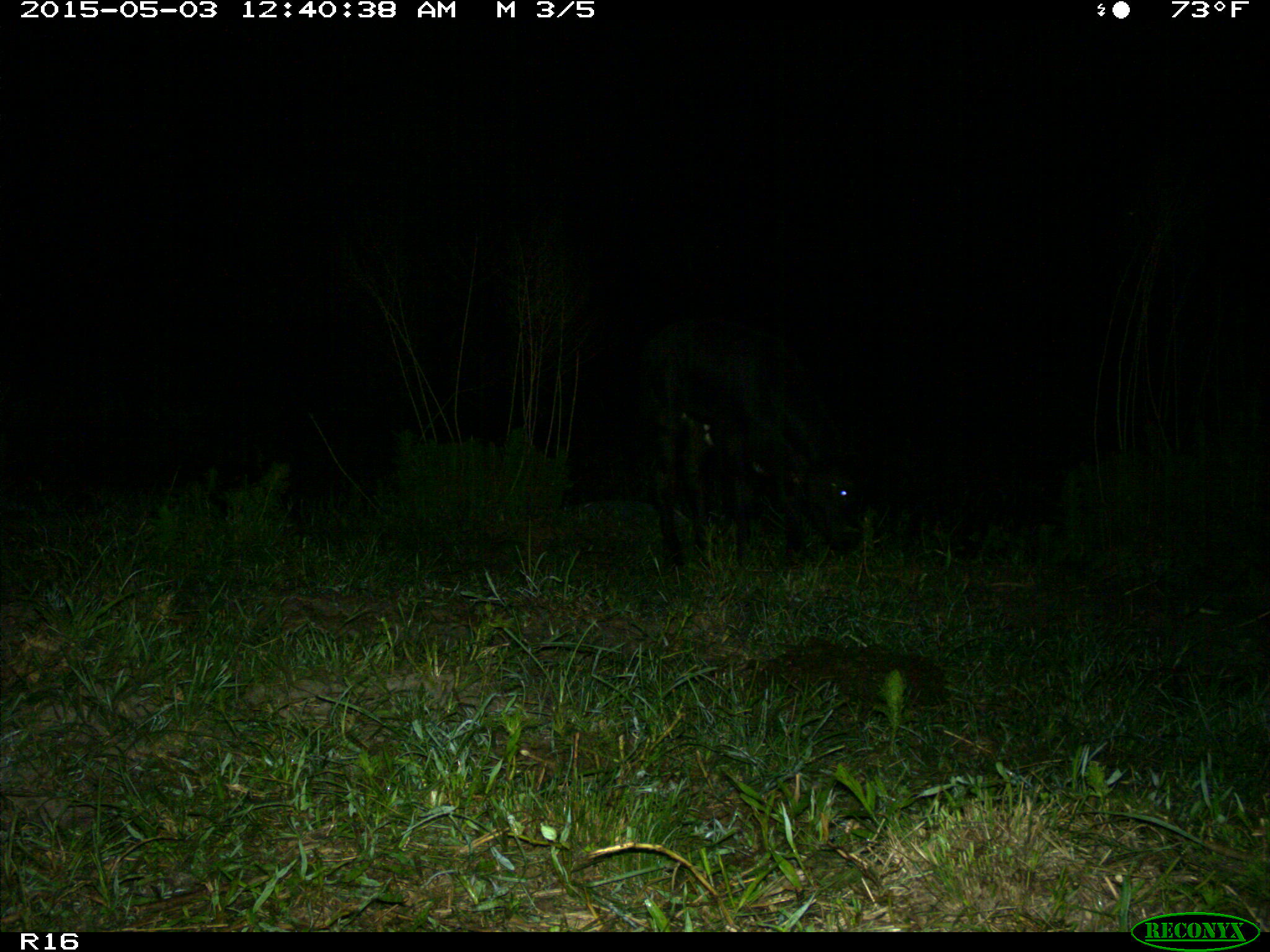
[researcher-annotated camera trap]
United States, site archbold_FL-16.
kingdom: Animalia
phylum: Chordata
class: Mammalia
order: Artiodactyla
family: Bovidae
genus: Bos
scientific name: Bos taurus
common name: domestic cow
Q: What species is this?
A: Bos taurus (domestic cow).